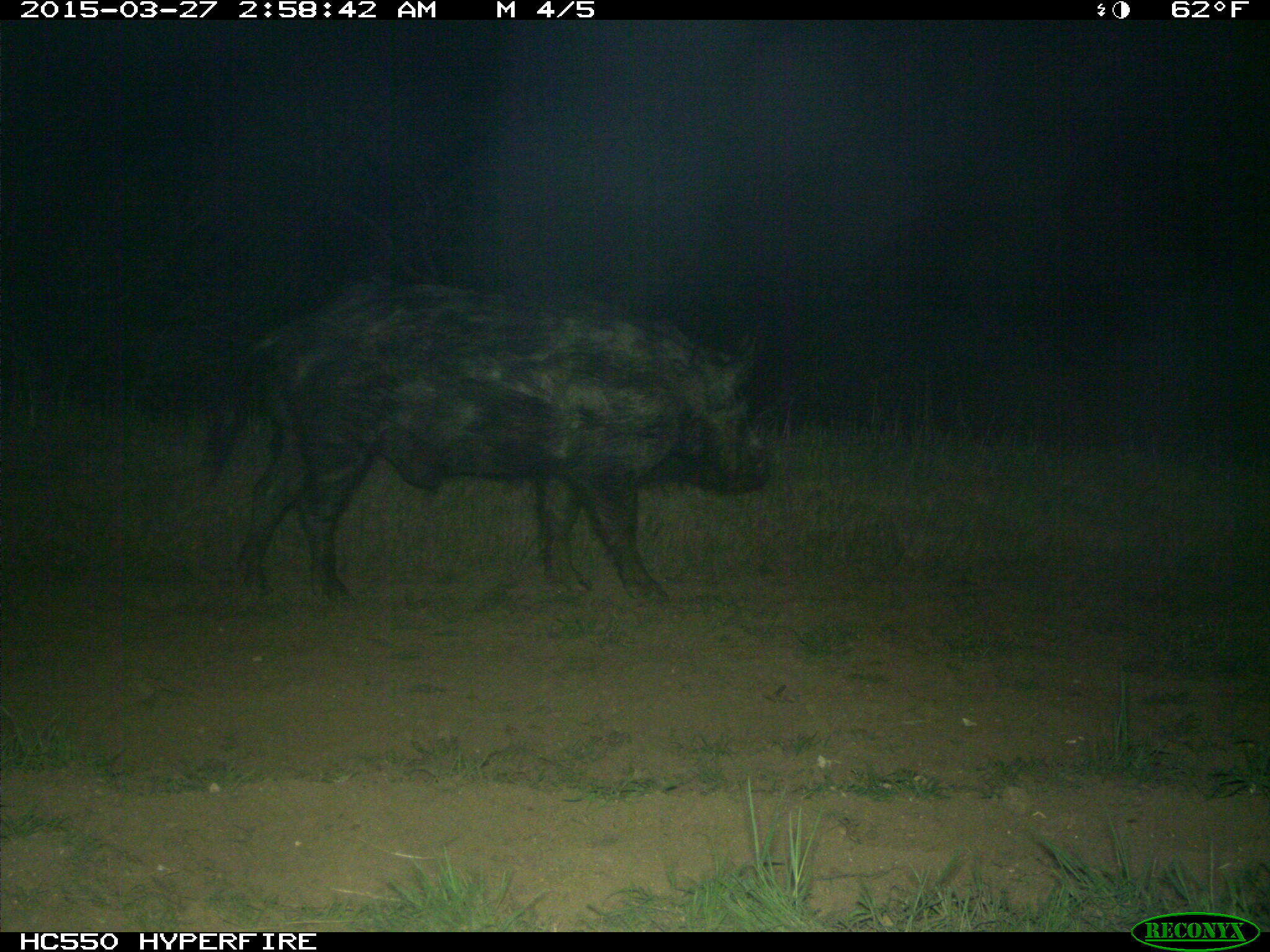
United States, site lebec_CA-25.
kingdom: Animalia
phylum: Chordata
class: Mammalia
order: Artiodactyla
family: Suidae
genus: Sus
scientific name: Sus scrofa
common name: wild boar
Sus scrofa (wild boar).